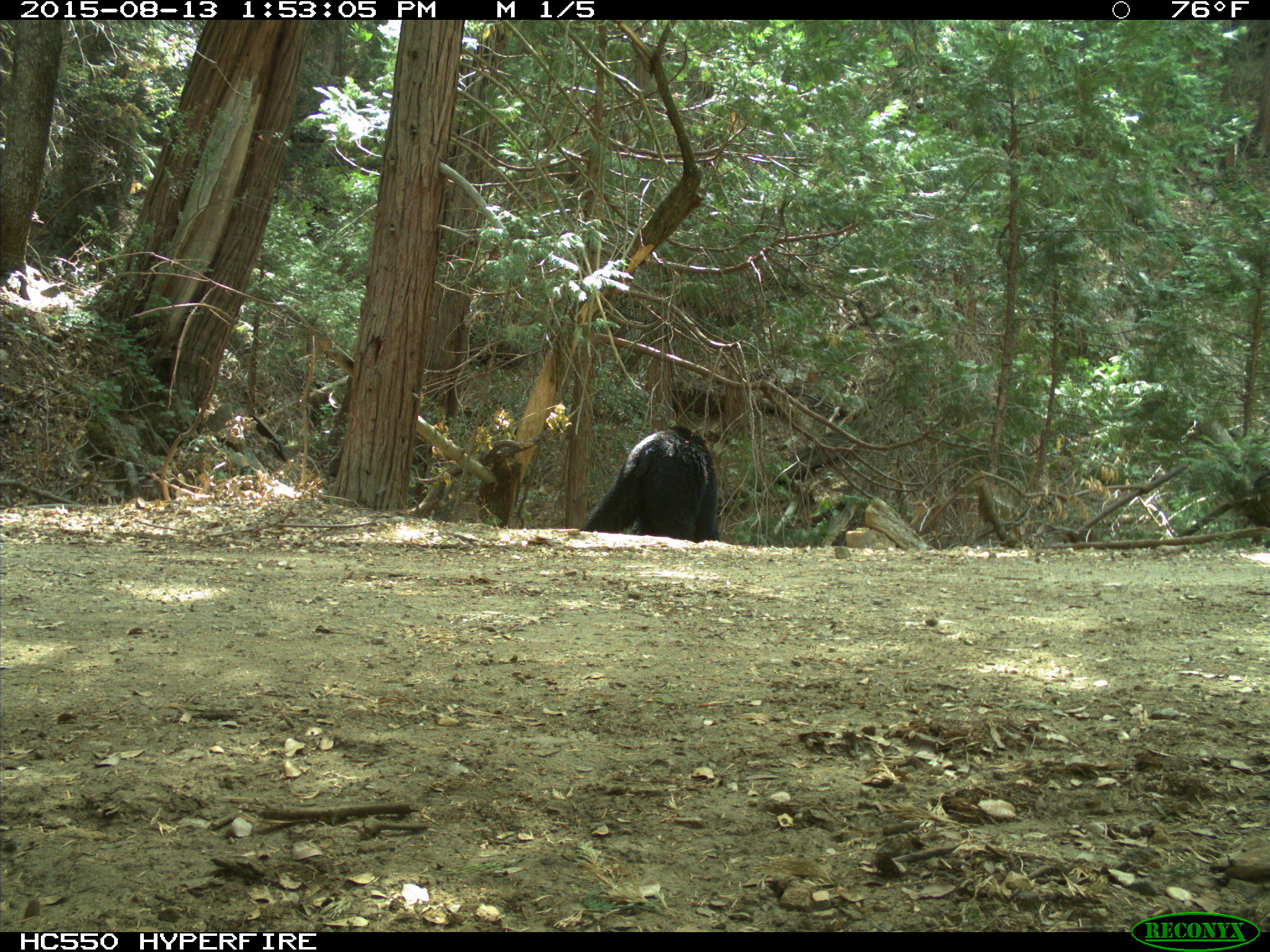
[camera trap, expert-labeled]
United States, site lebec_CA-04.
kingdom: Animalia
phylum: Chordata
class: Mammalia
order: Carnivora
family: Ursidae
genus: Ursus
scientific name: Ursus americanus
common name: american black bear